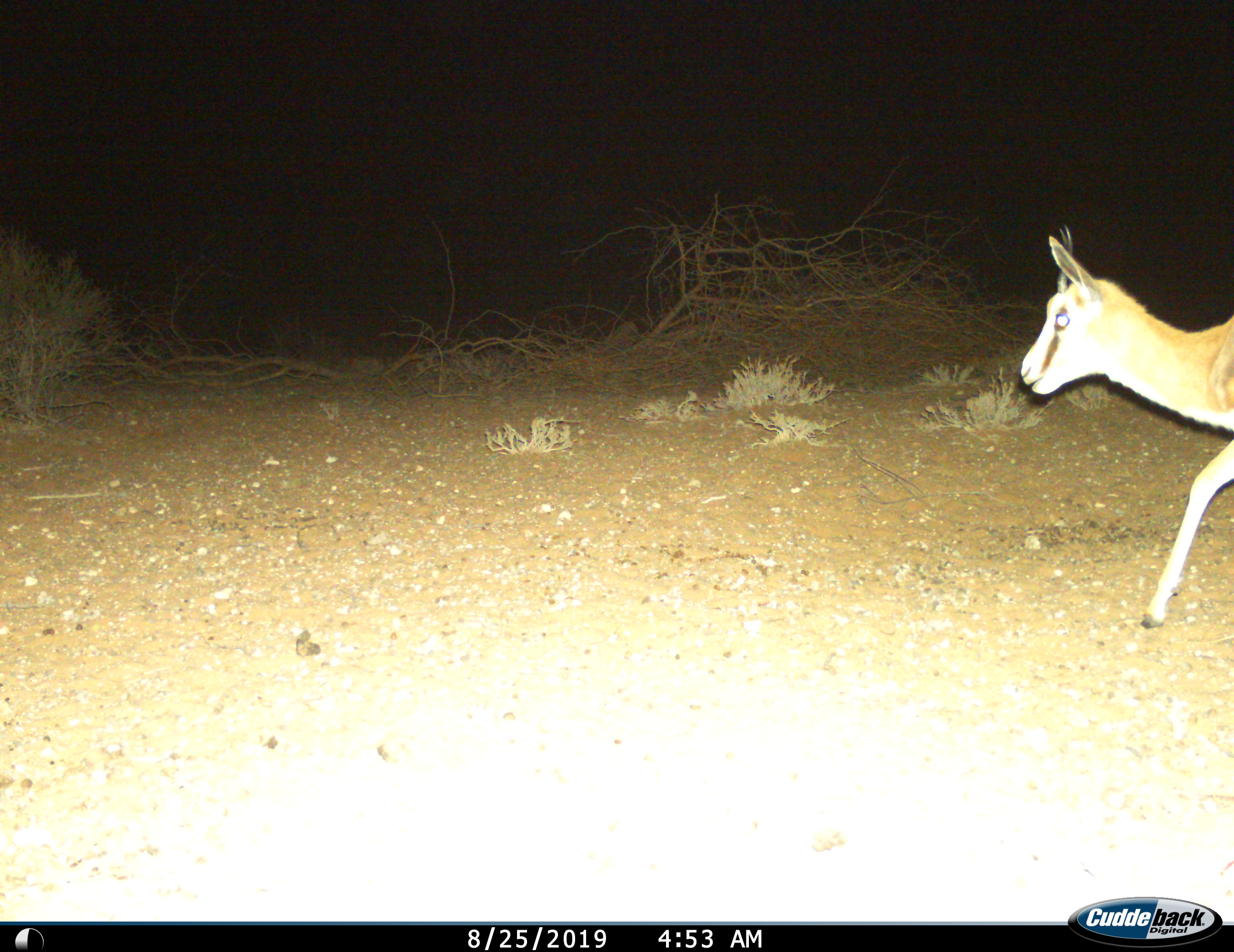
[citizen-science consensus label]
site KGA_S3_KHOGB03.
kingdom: Animalia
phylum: Chordata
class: Mammalia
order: Artiodactyla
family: Bovidae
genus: Antidorcas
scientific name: Antidorcas marsupialis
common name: springbok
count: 1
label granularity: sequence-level